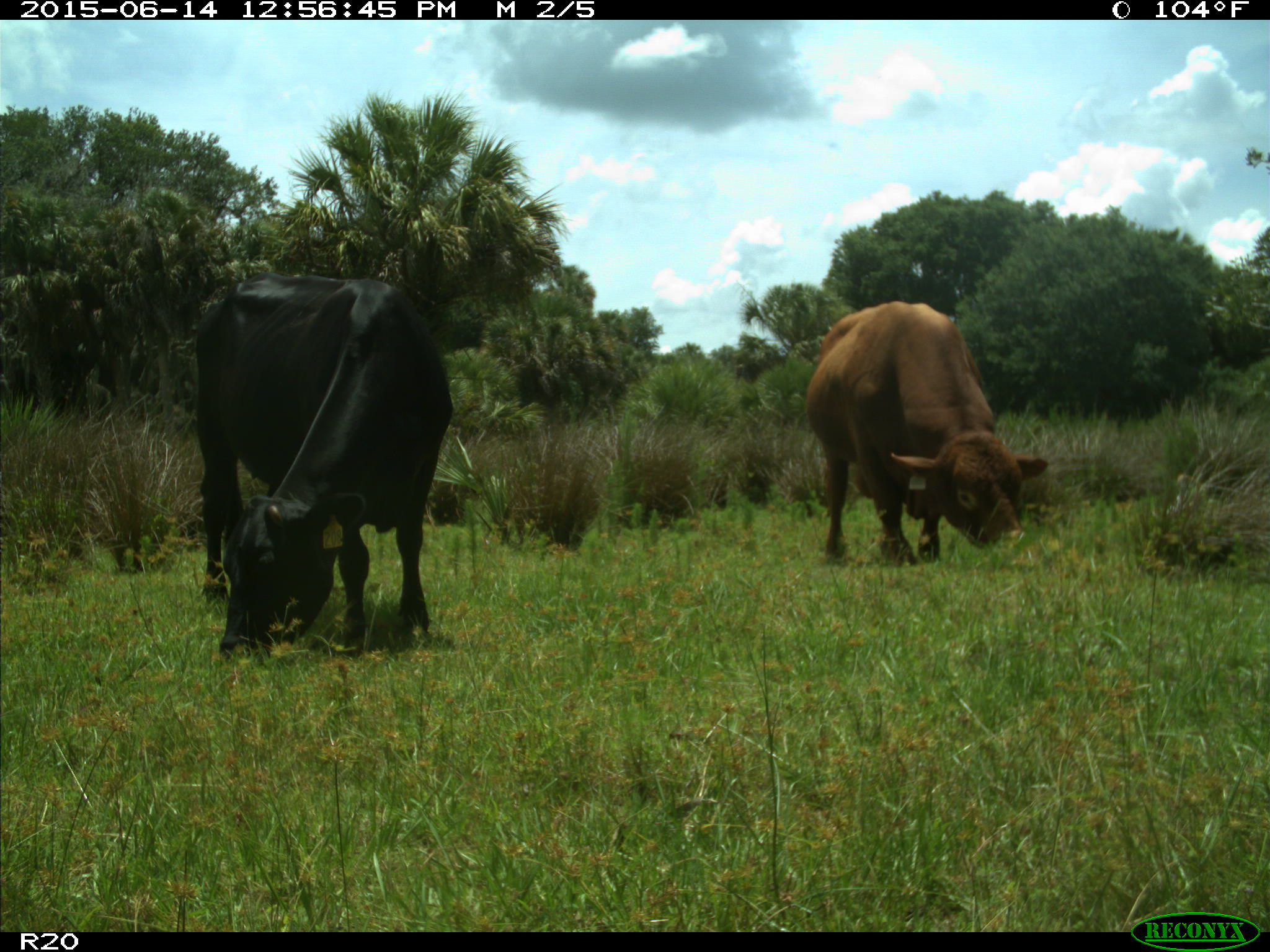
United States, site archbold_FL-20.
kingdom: Animalia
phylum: Chordata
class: Mammalia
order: Artiodactyla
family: Bovidae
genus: Bos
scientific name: Bos taurus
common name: domestic cow